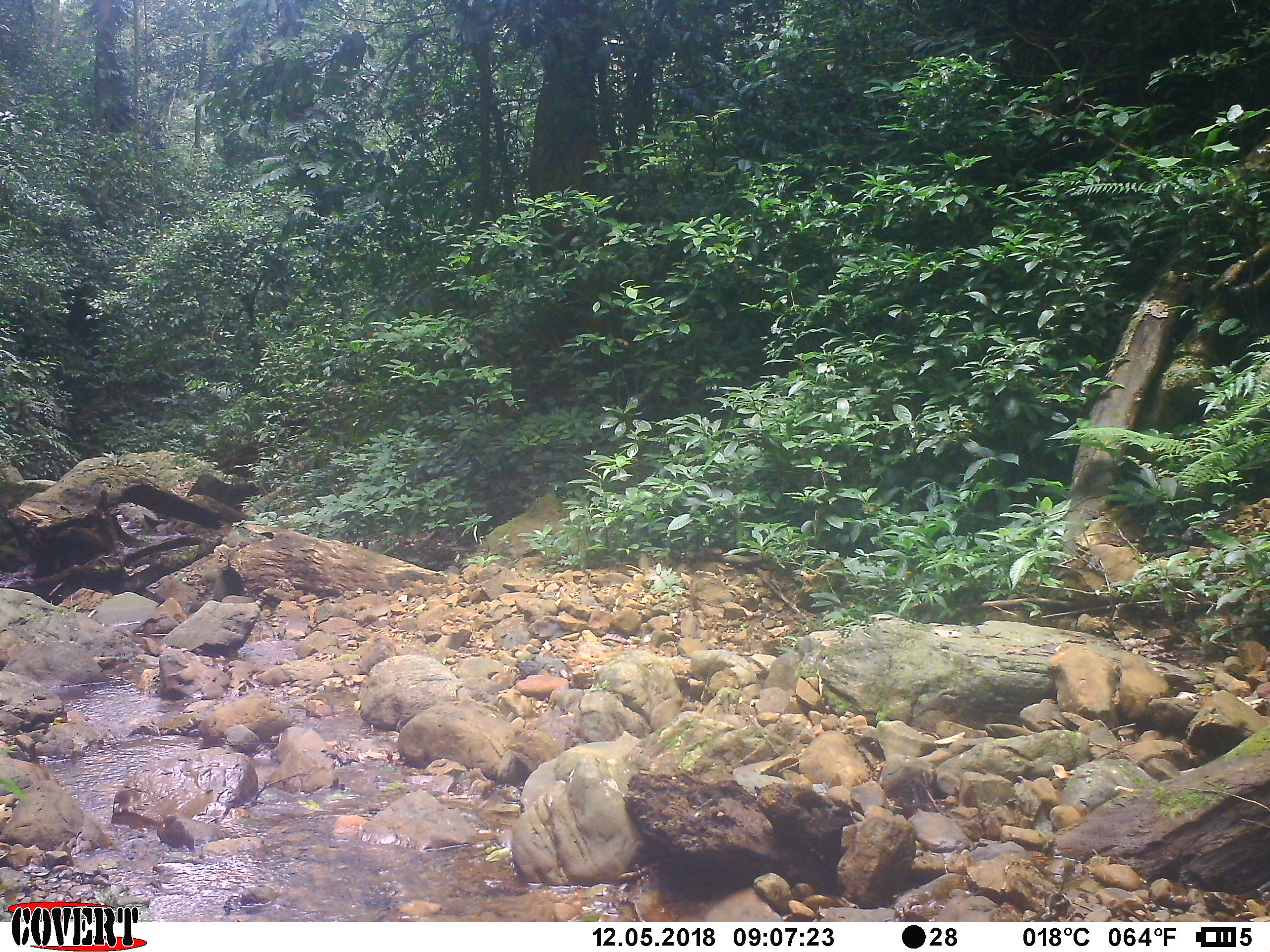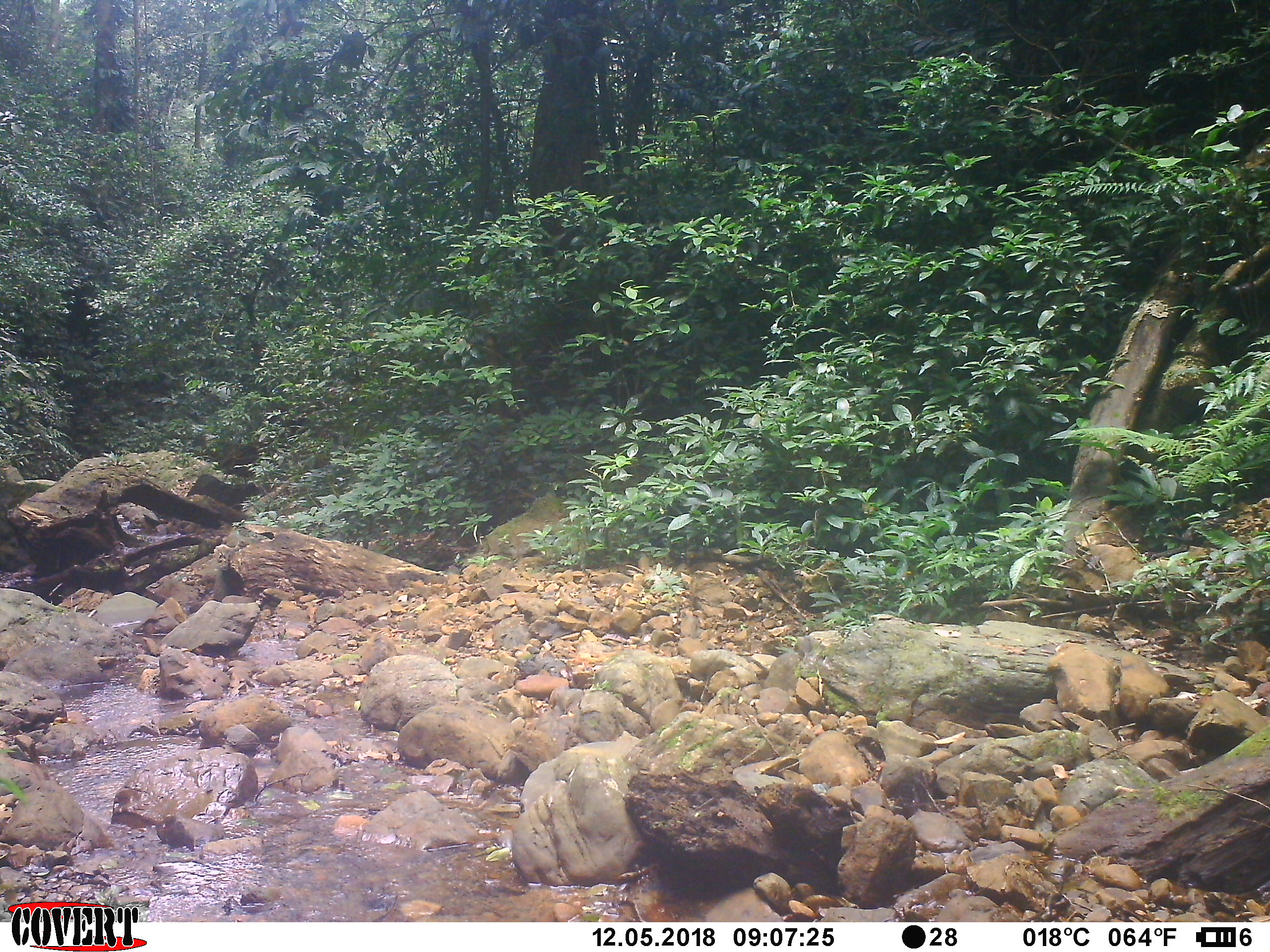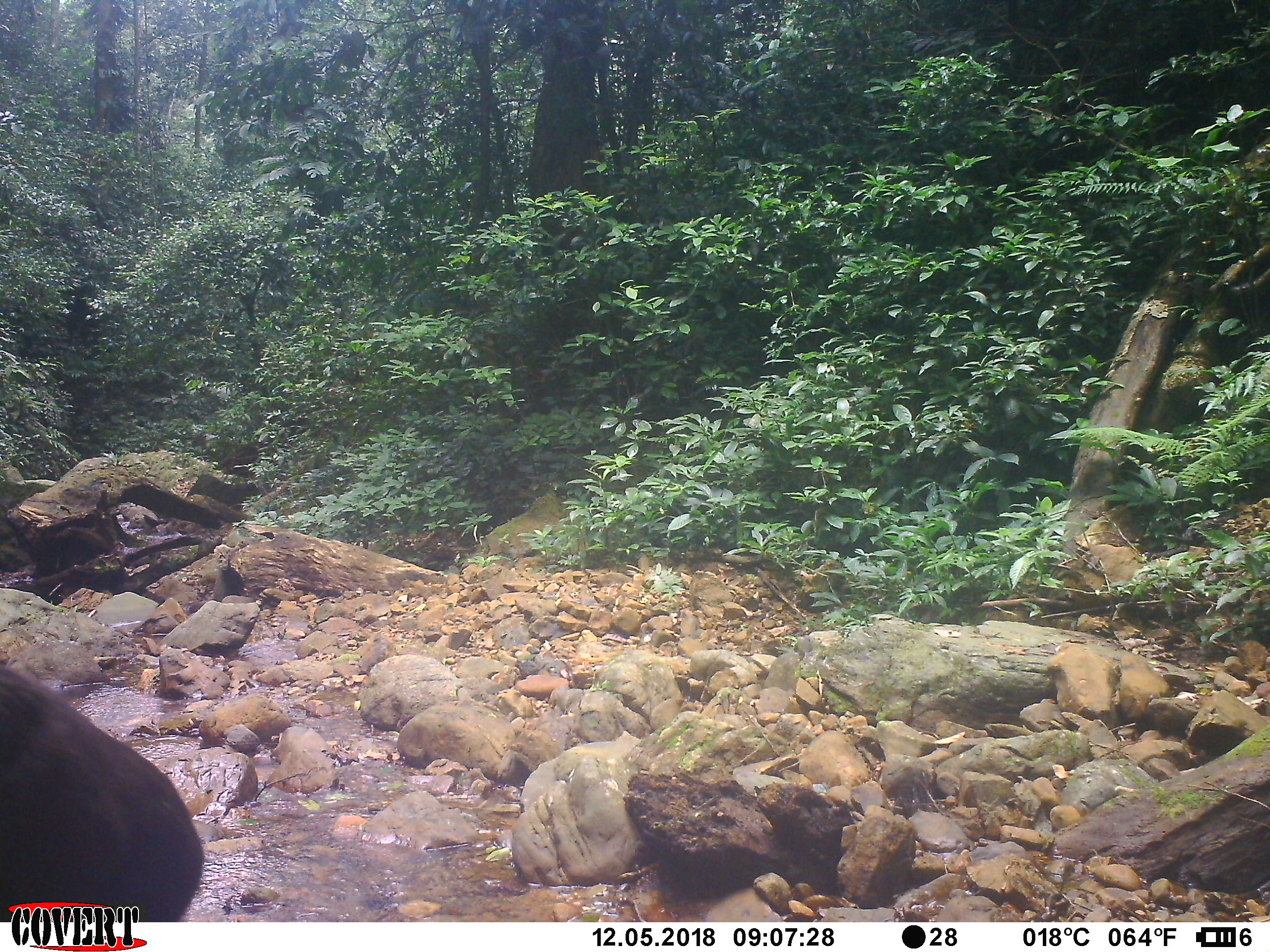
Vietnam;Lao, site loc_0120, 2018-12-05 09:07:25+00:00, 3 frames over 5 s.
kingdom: Animalia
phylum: Chordata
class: Mammalia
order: Primates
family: Cercopithecidae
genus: Macaca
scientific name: Macaca arctoides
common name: stump-tailed macaque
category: stump tailed macaque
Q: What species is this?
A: Stump tailed macaque (stump-tailed macaque) (Macaca arctoides).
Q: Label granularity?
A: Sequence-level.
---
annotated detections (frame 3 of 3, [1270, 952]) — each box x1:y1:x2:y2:
stump tailed macaque: 1:655:204:916